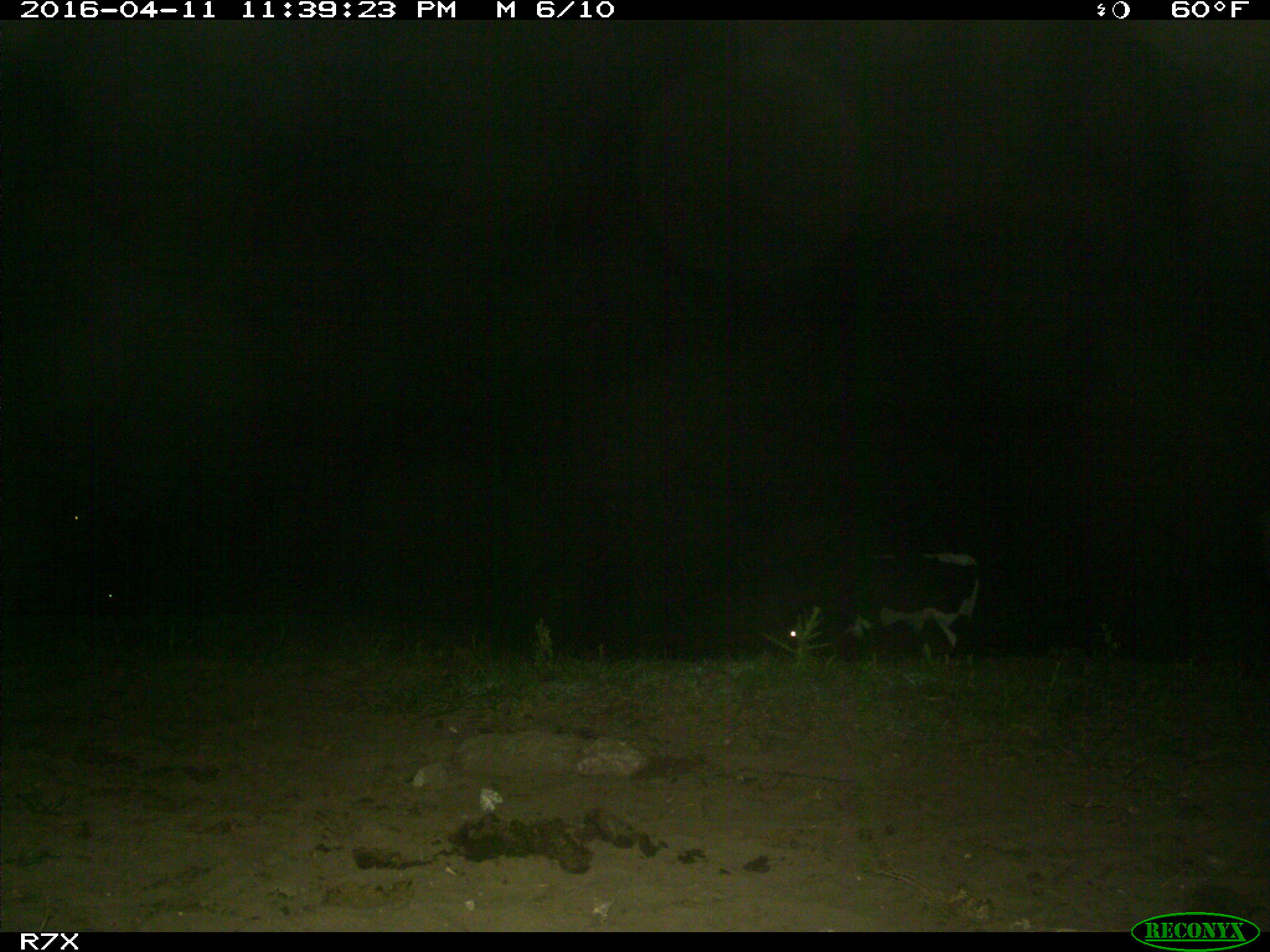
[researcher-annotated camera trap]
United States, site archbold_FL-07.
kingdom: Animalia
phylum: Chordata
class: Mammalia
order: Artiodactyla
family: Bovidae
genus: Bos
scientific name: Bos taurus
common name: domestic cow